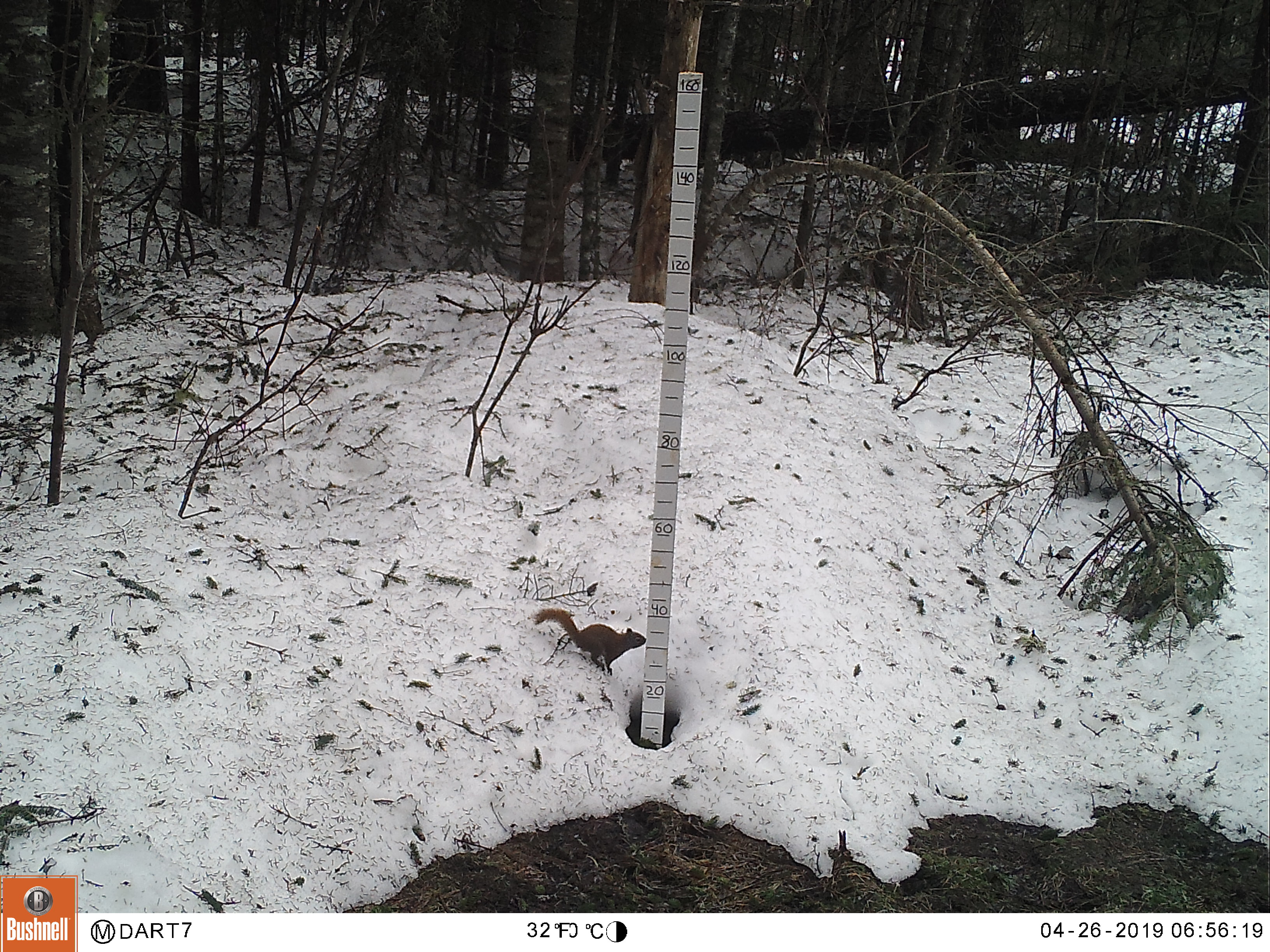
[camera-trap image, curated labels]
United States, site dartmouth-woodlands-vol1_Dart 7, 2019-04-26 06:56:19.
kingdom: Animalia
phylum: Chordata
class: Mammalia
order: Rodentia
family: Sciuridae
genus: Tamiasciurus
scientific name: Tamiasciurus hudsonicus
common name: red squirrel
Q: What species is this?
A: Red squirrel (Tamiasciurus hudsonicus).